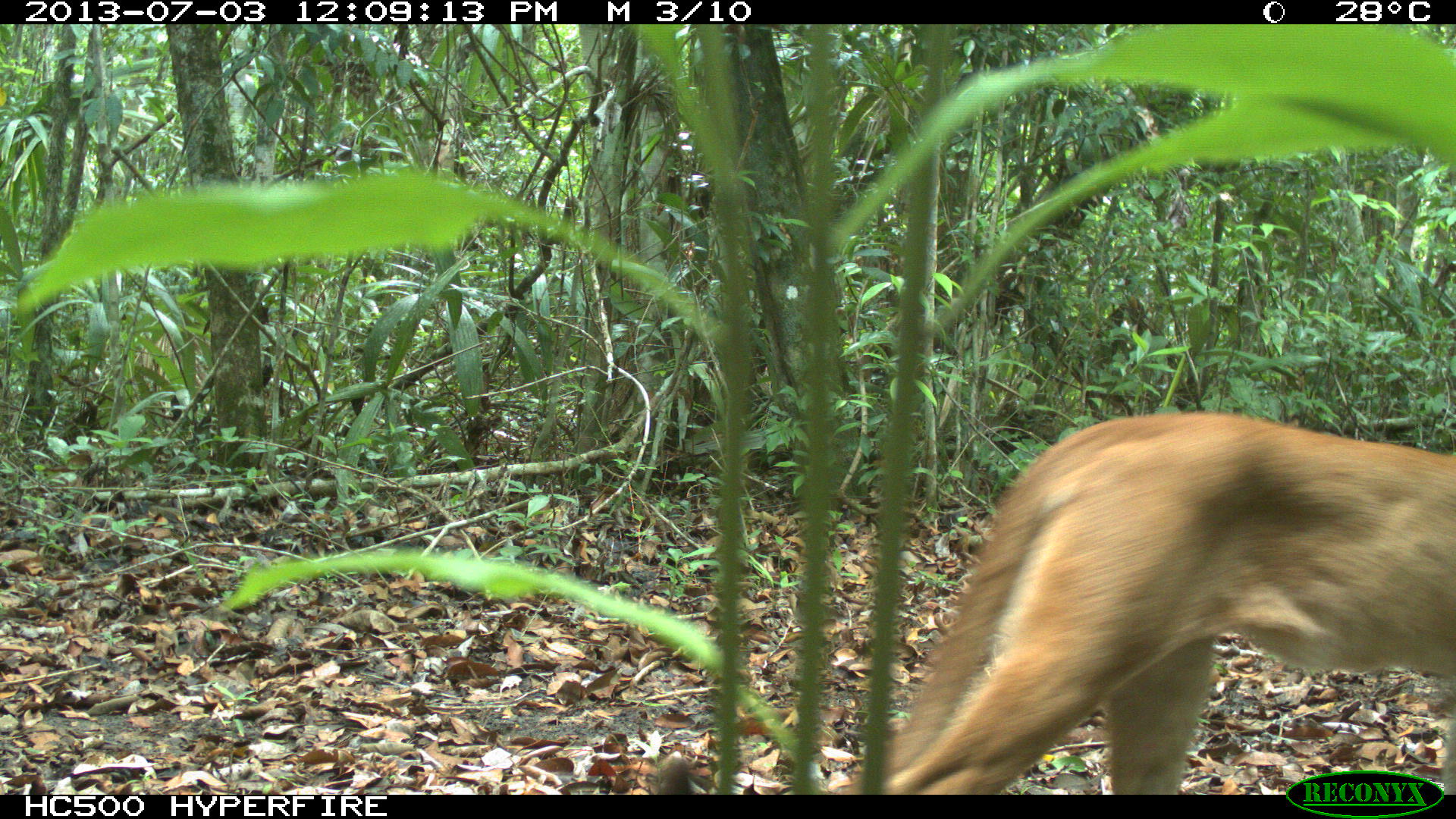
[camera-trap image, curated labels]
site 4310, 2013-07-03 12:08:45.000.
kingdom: Animalia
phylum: Chordata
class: Mammalia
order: Carnivora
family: Felidae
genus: Puma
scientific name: Puma concolor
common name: mountain lion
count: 1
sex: male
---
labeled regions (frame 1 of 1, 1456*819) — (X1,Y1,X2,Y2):
puma concolor: (850,408,1456,794)